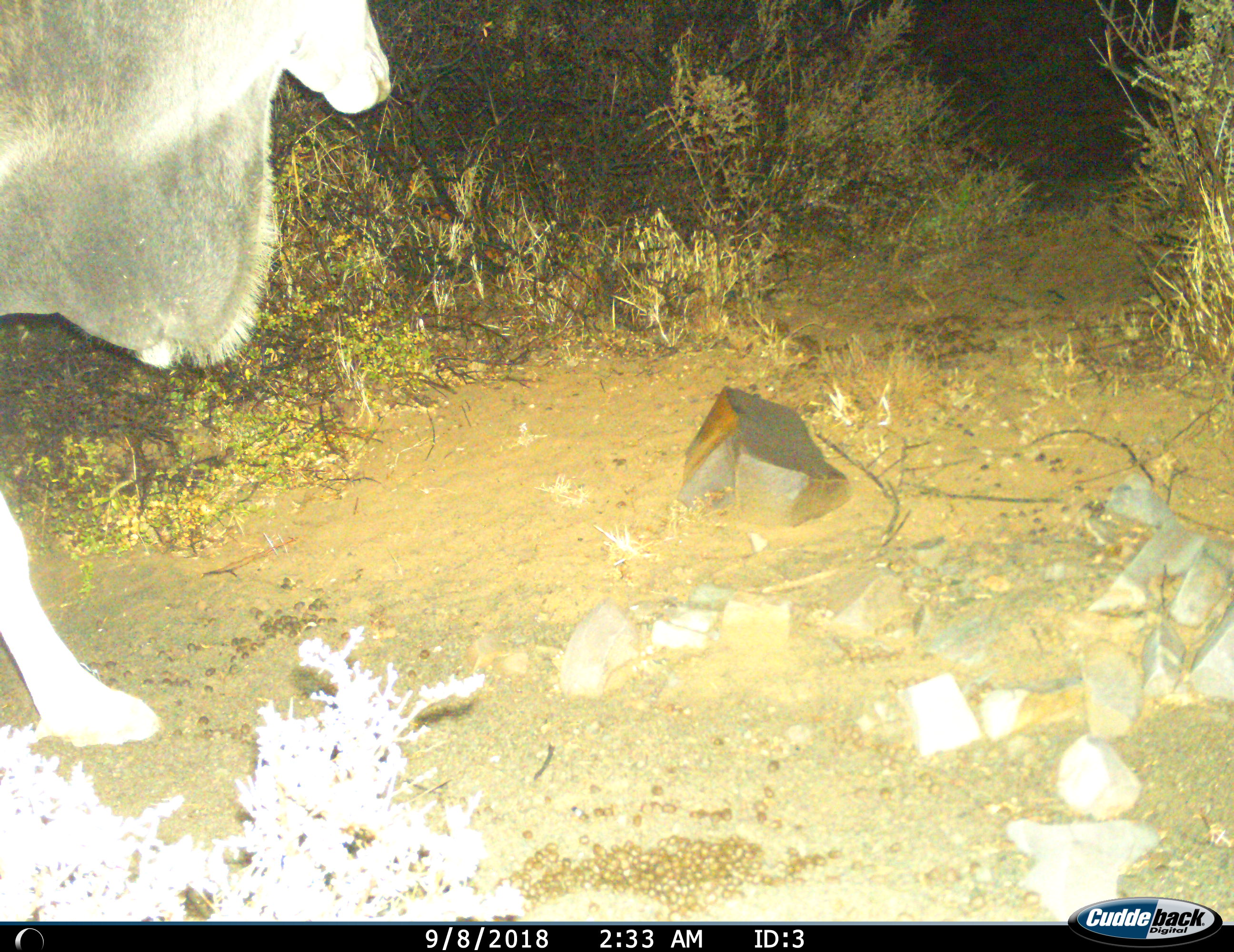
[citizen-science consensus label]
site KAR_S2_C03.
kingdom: Animalia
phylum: Chordata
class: Mammalia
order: Artiodactyla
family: Bovidae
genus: Tragelaphus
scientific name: Tragelaphus oryx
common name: eland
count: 1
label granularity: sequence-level